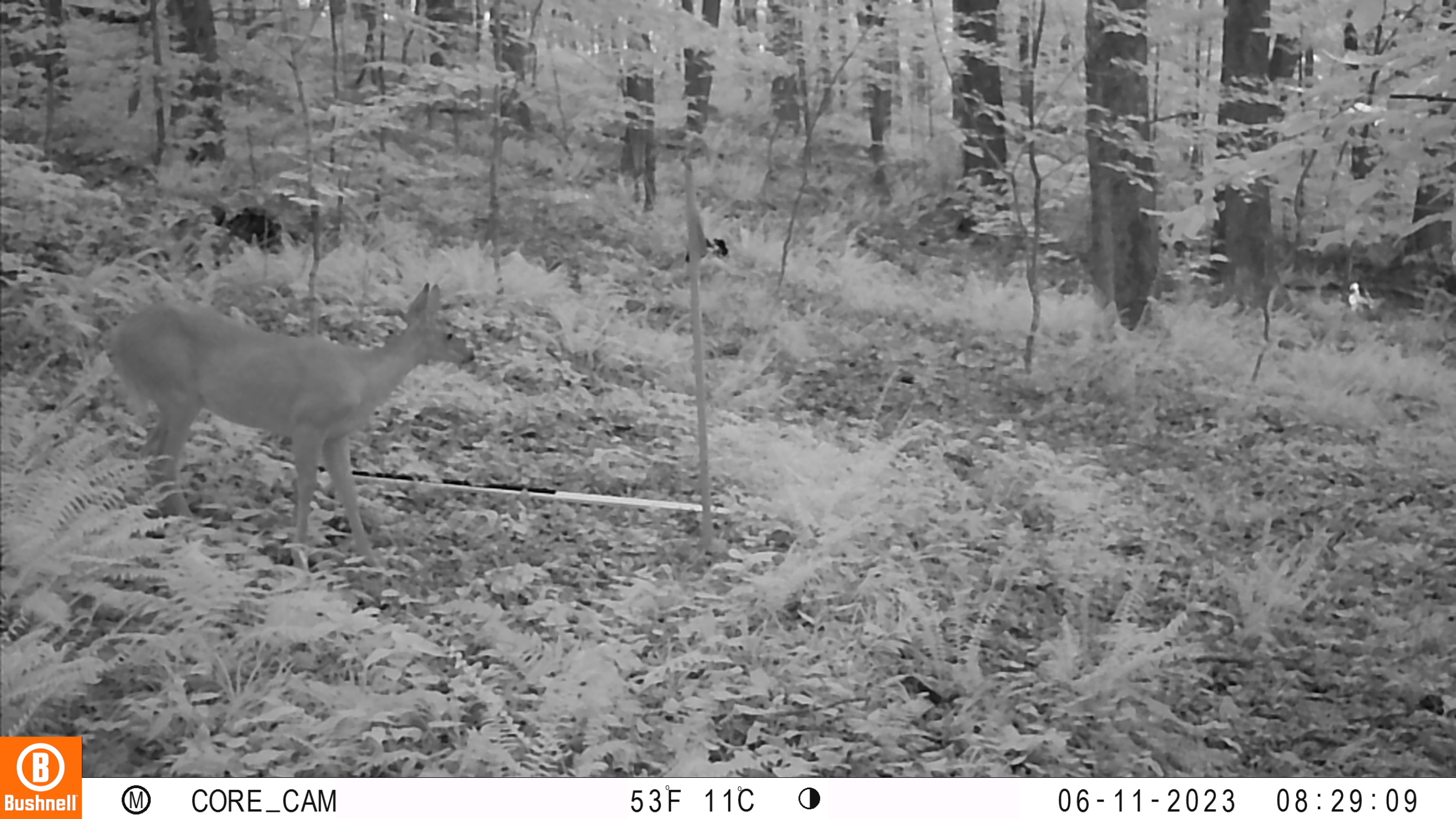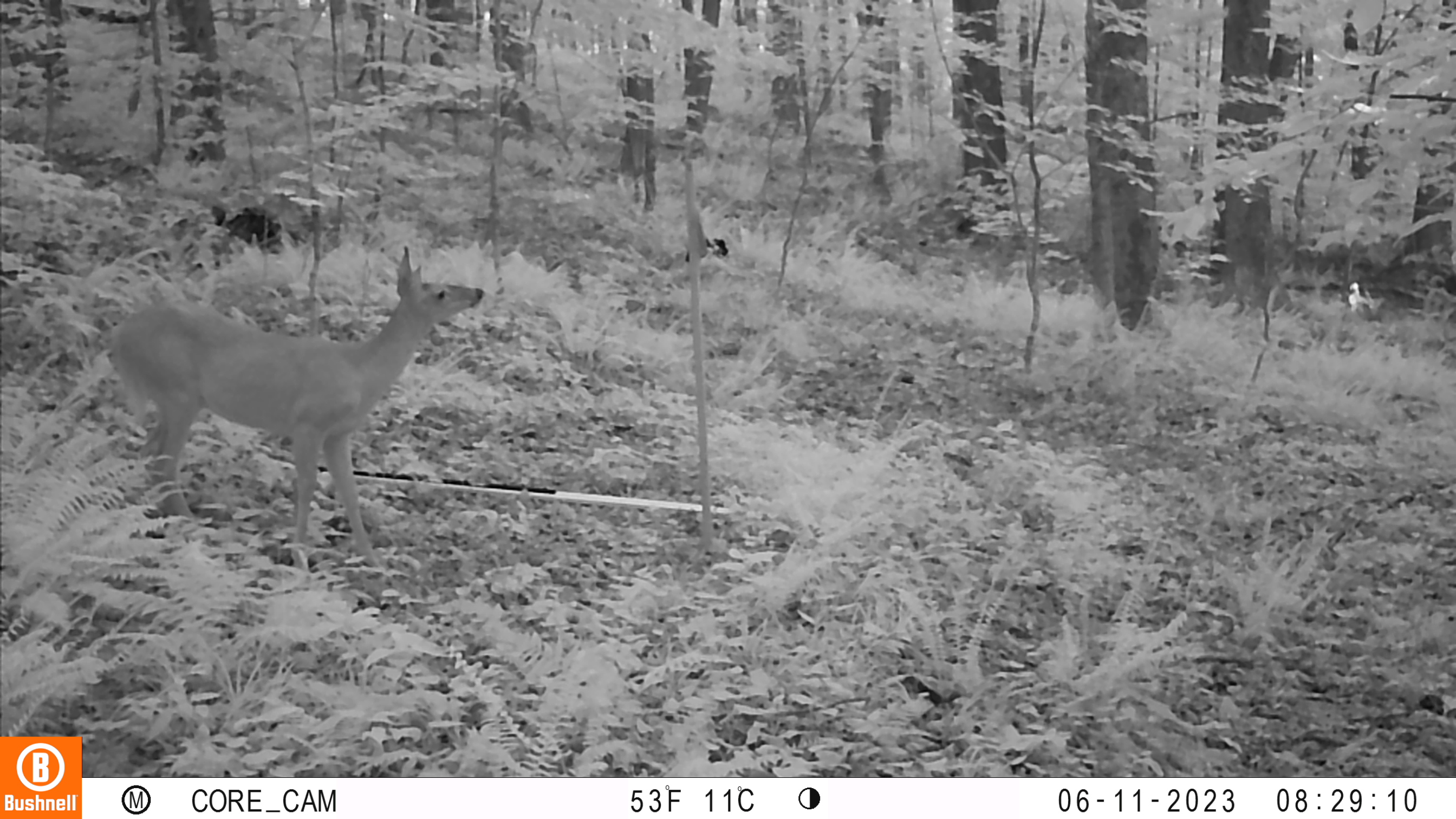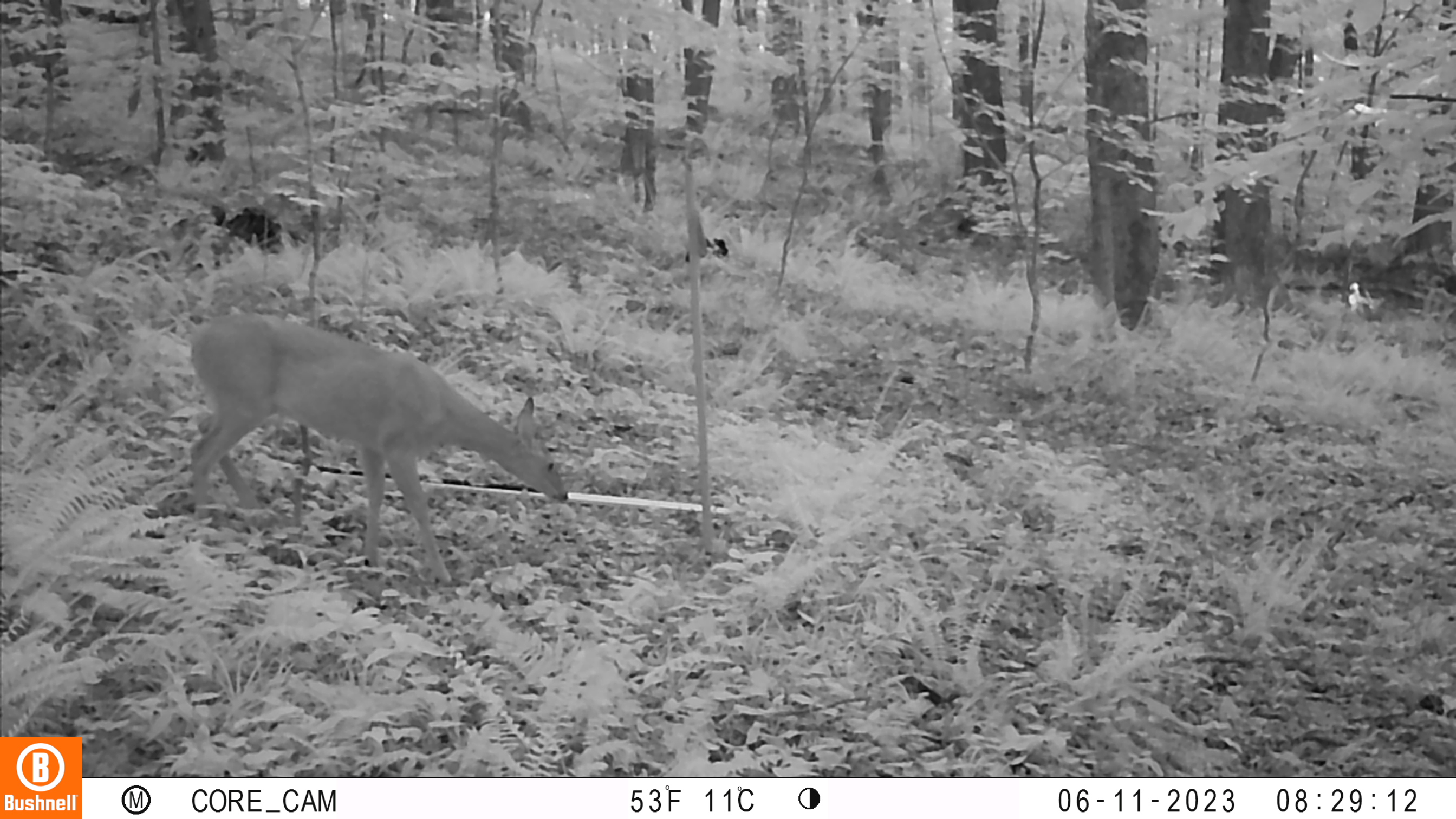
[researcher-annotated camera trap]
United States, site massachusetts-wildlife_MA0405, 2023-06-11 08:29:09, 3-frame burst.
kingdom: Animalia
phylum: Chordata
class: Mammalia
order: Artiodactyla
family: Cervidae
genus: Odocoileus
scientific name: Odocoileus virginianus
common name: white-tailed deer